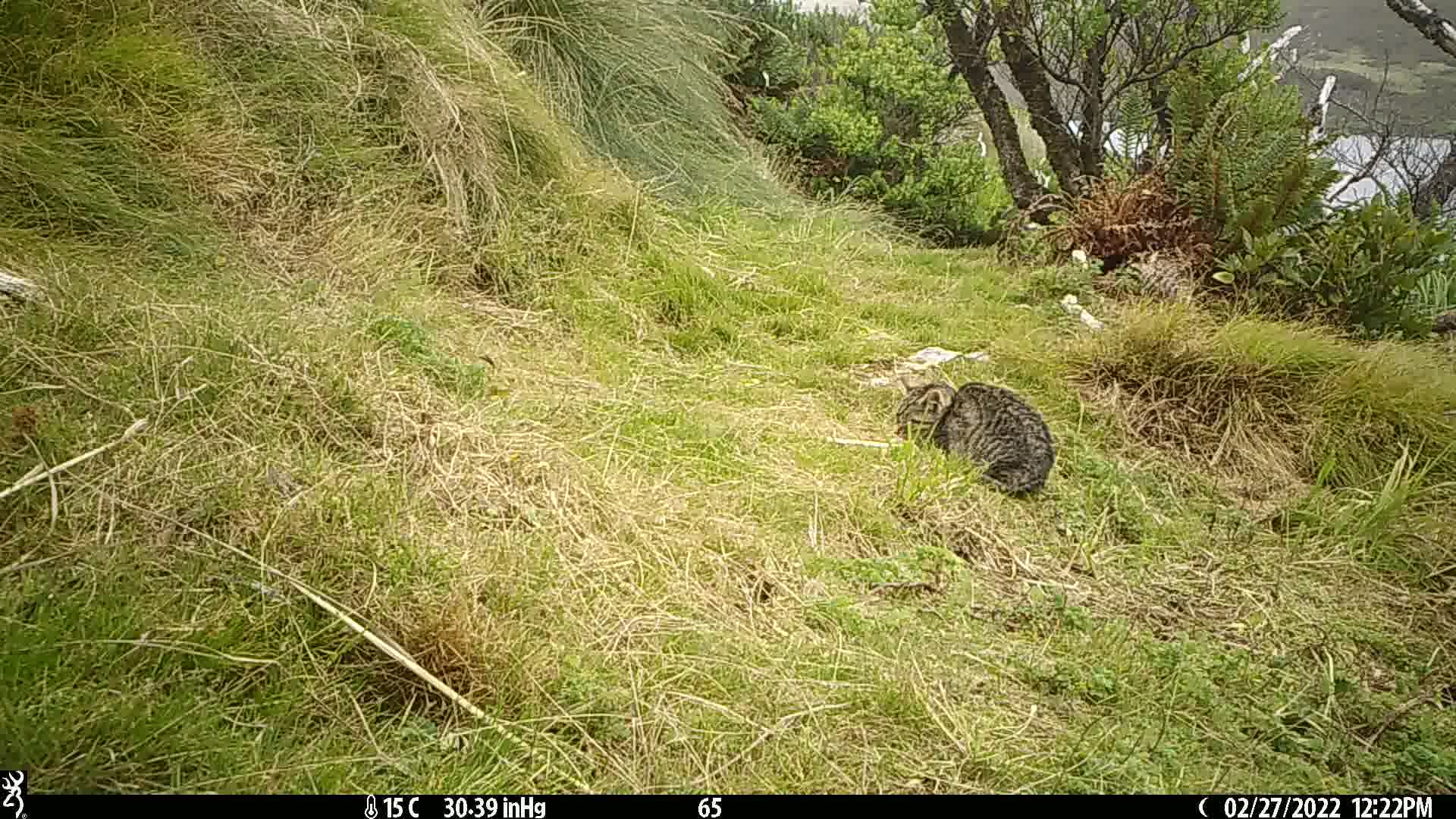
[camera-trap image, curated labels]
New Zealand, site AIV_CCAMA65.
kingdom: Animalia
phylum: Chordata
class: Mammalia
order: Carnivora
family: Felidae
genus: Felis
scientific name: Felis catus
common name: domestic cat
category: cat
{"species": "cat (domestic cat) (Felis catus)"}